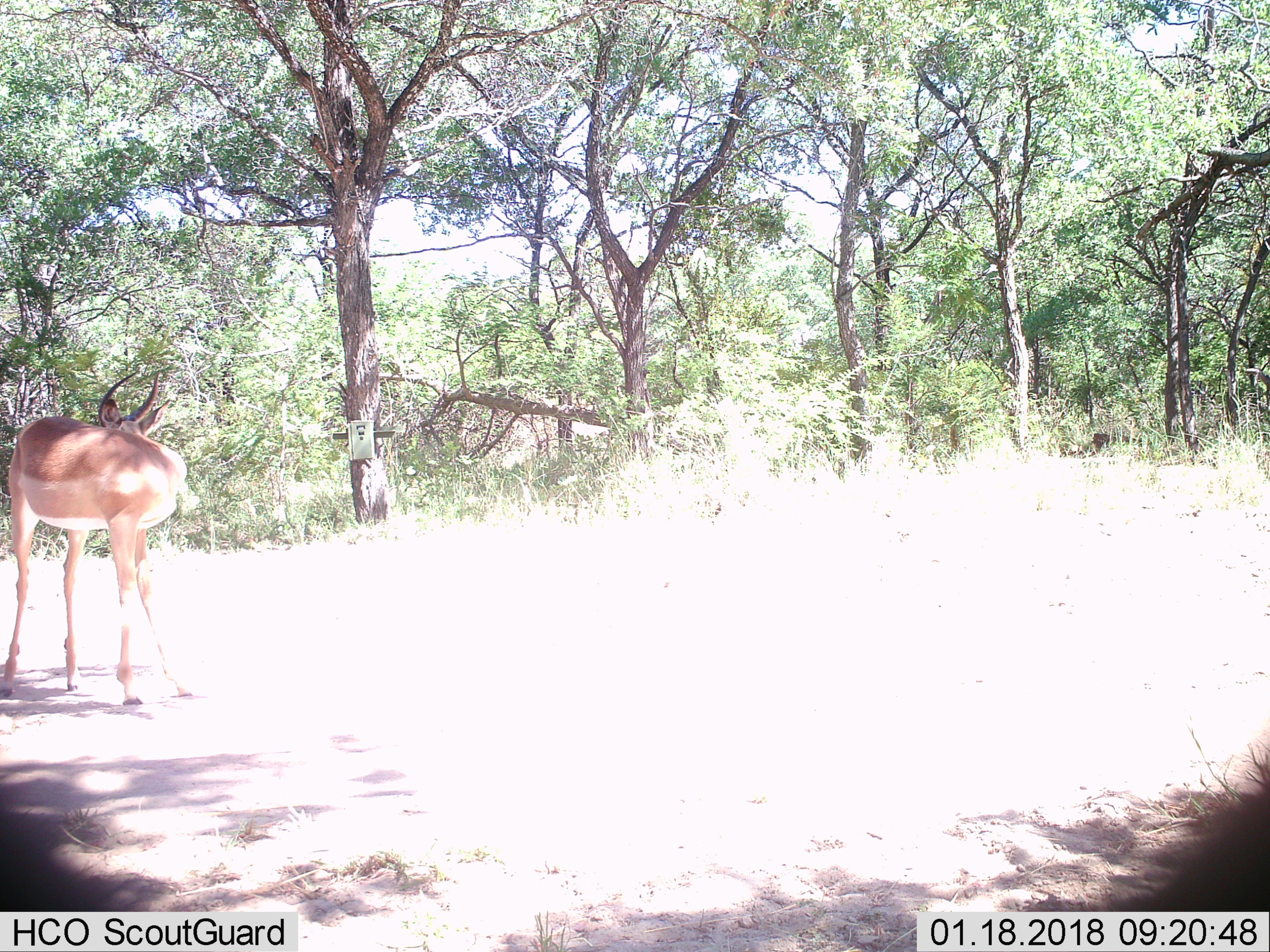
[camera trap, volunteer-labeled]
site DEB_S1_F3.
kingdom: Animalia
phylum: Chordata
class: Mammalia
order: Artiodactyla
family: Bovidae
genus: Aepyceros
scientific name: Aepyceros melampus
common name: impala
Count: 1.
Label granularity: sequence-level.